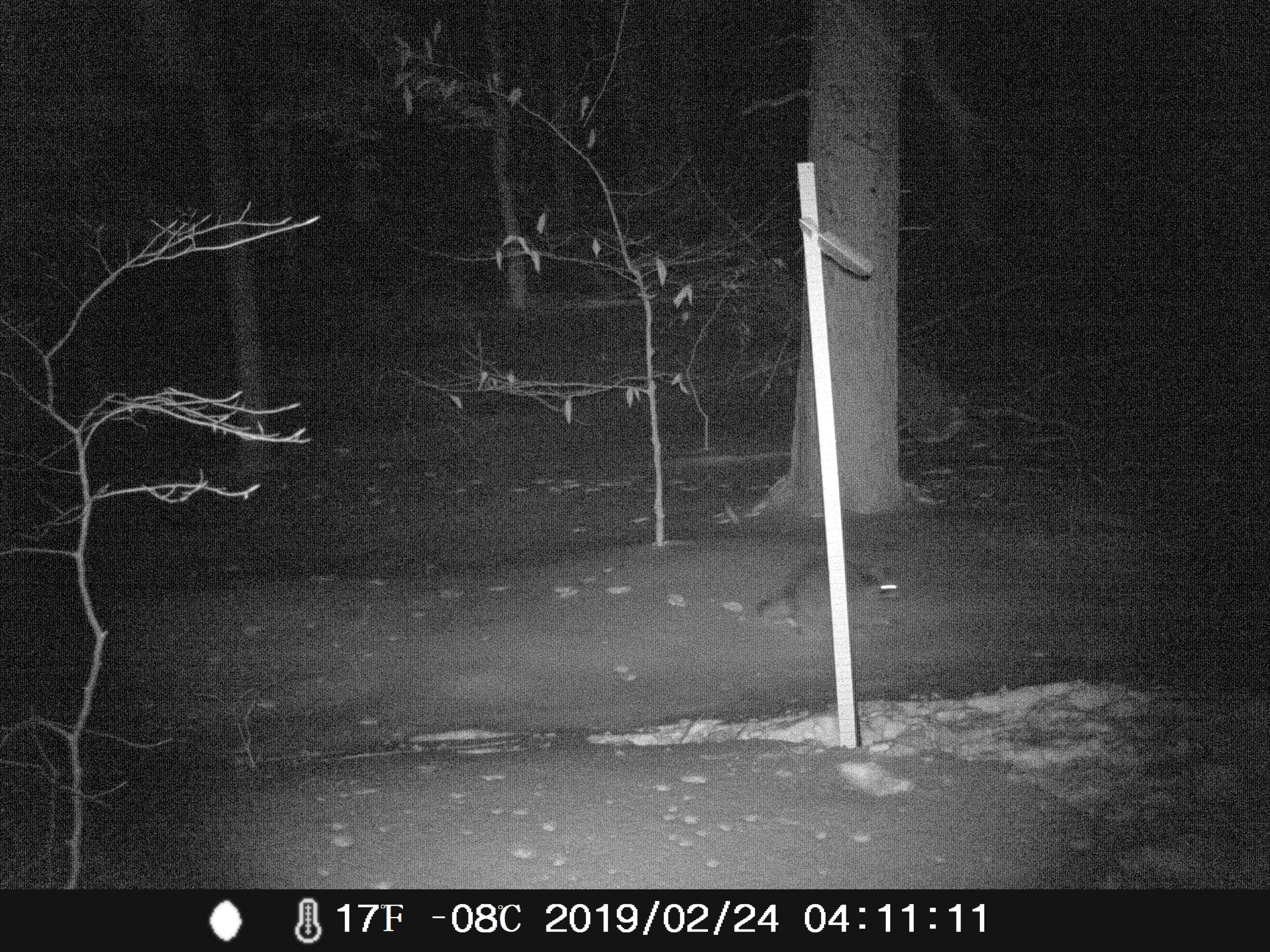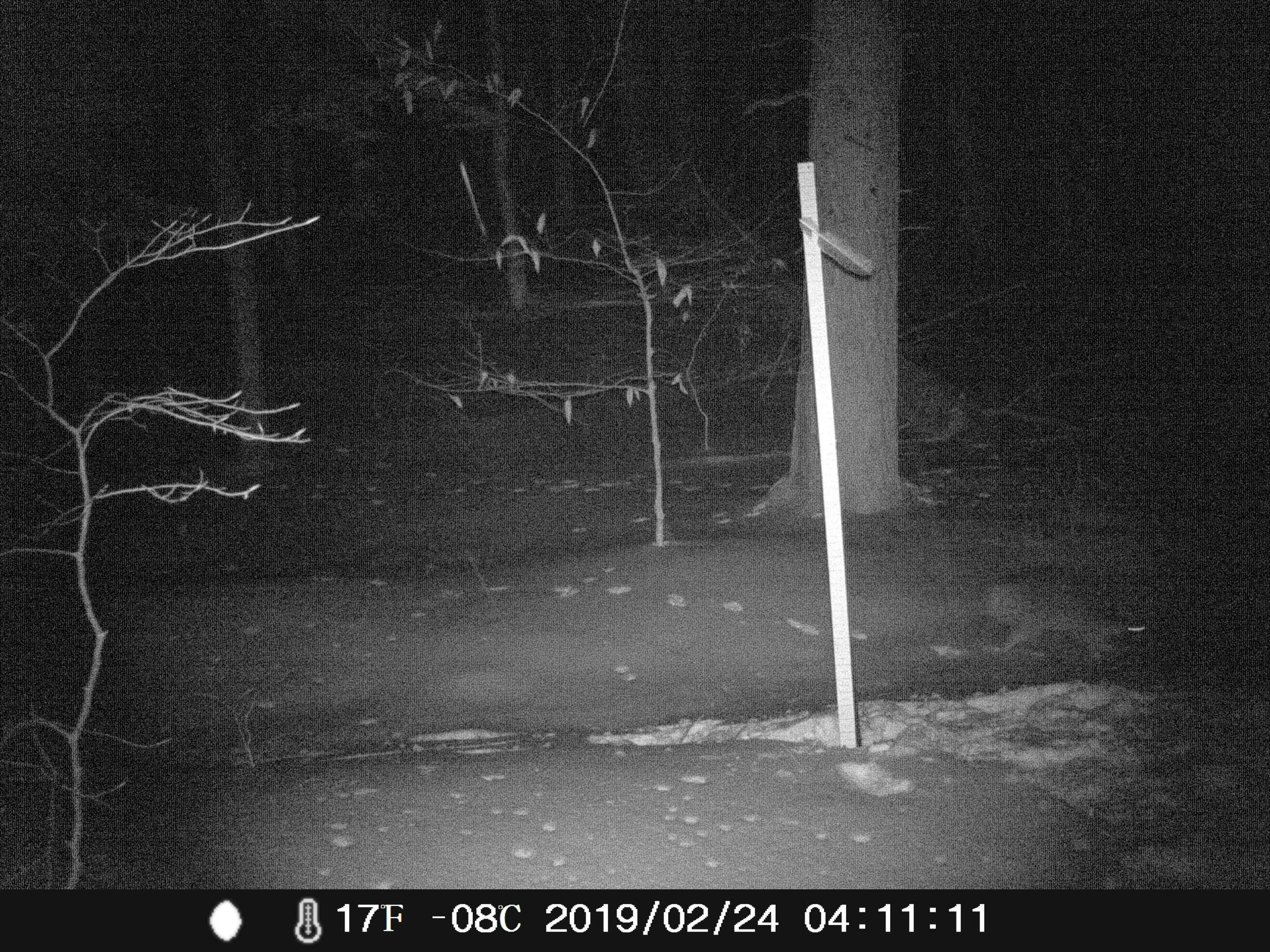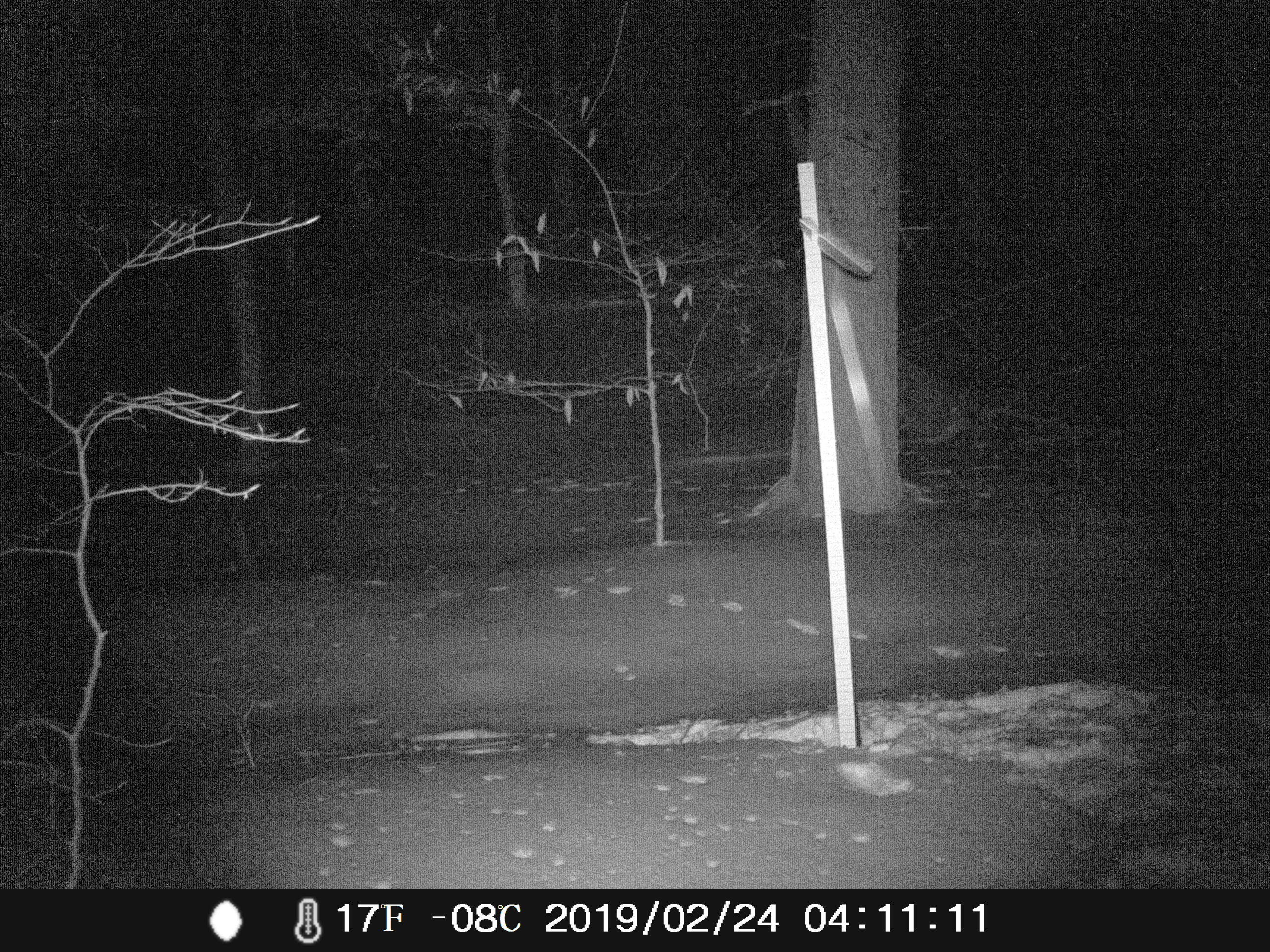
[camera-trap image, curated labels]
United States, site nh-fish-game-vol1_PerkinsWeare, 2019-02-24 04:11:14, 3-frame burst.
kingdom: Animalia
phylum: Chordata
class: Mammalia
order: Carnivora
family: Procyonidae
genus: Procyon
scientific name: Procyon lotor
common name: raccoon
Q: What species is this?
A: Raccoon (Procyon lotor).